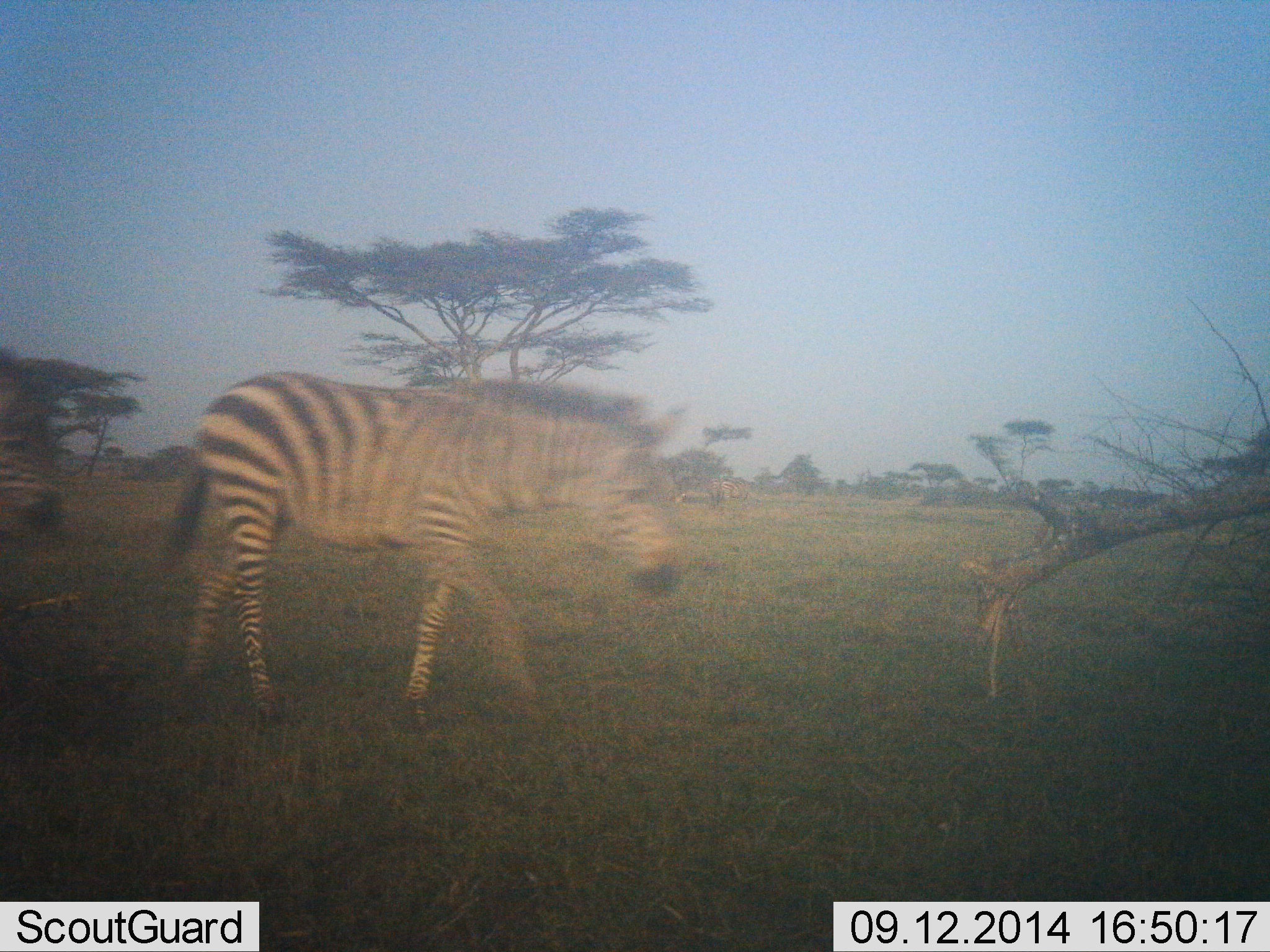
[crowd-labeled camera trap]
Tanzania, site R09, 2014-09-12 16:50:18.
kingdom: Animalia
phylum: Chordata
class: Mammalia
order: Perissodactyla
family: Equidae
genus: Equus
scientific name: Equus quagga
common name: plains zebra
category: zebra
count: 2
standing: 30%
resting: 0%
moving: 80%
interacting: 0%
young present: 0%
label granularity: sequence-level